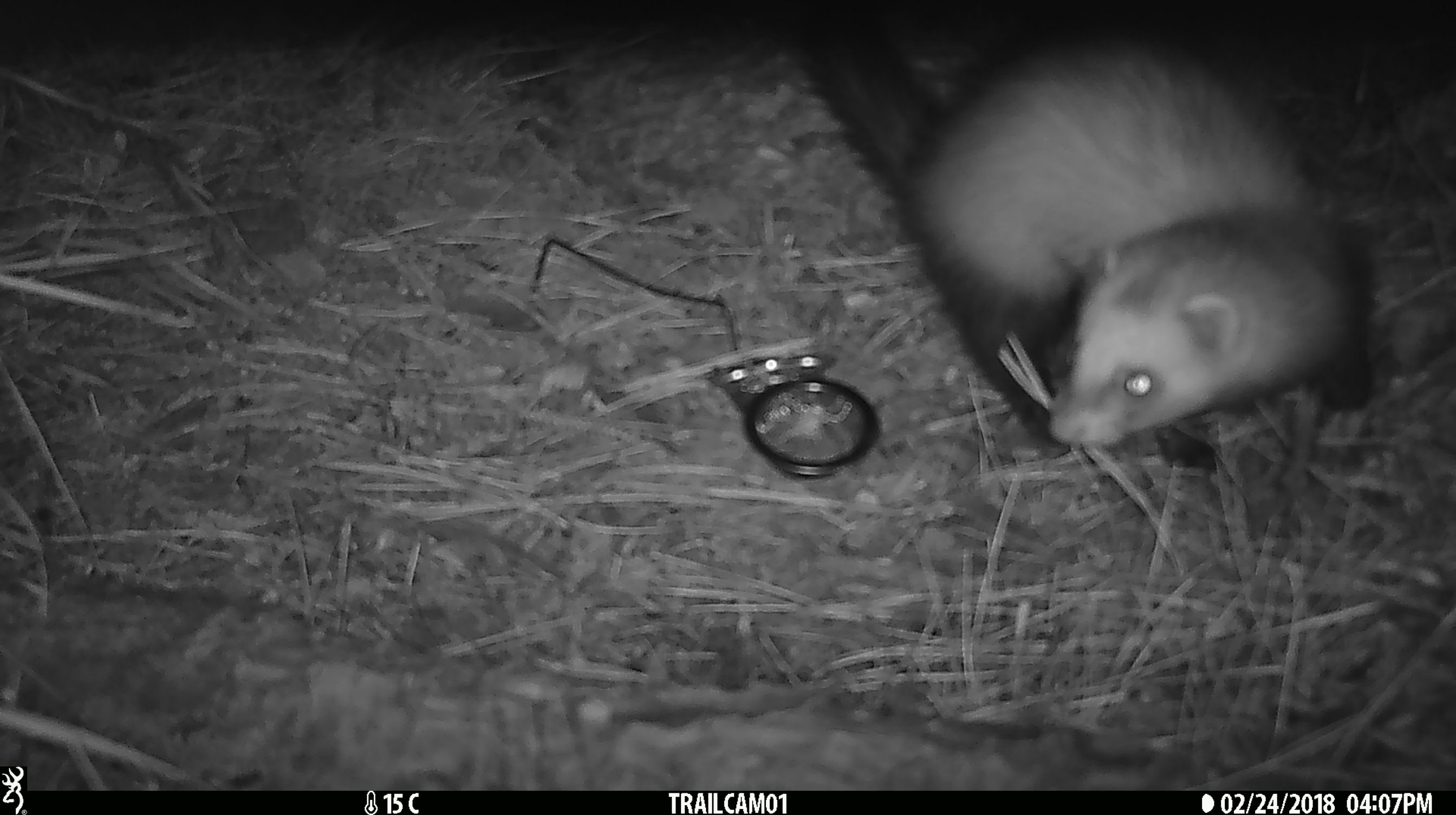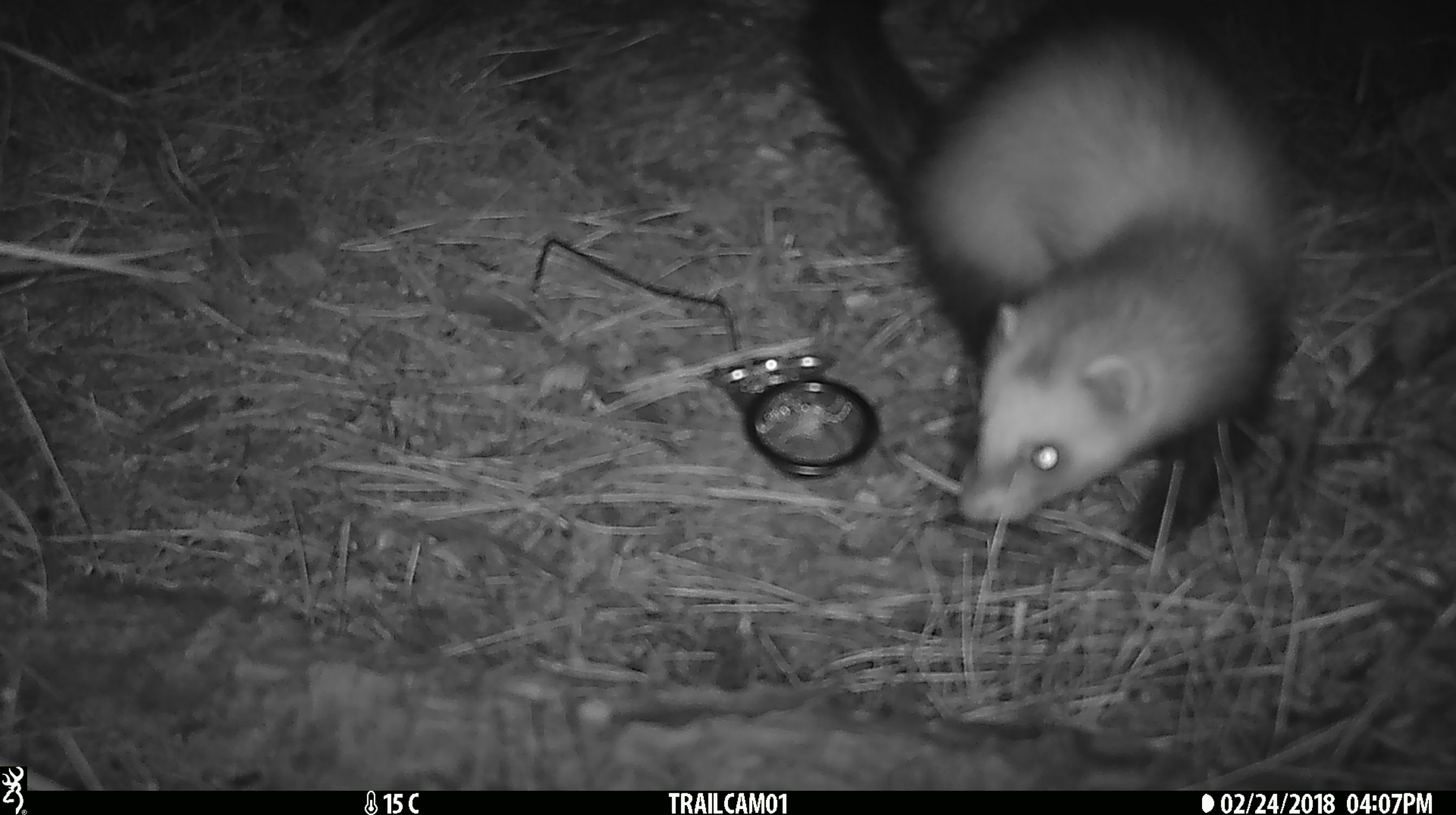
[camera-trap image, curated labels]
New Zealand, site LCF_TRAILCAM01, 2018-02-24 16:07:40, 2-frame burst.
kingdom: Animalia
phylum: Chordata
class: Mammalia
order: Carnivora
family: Mustelidae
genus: Mustela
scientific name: Mustela furo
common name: ferret